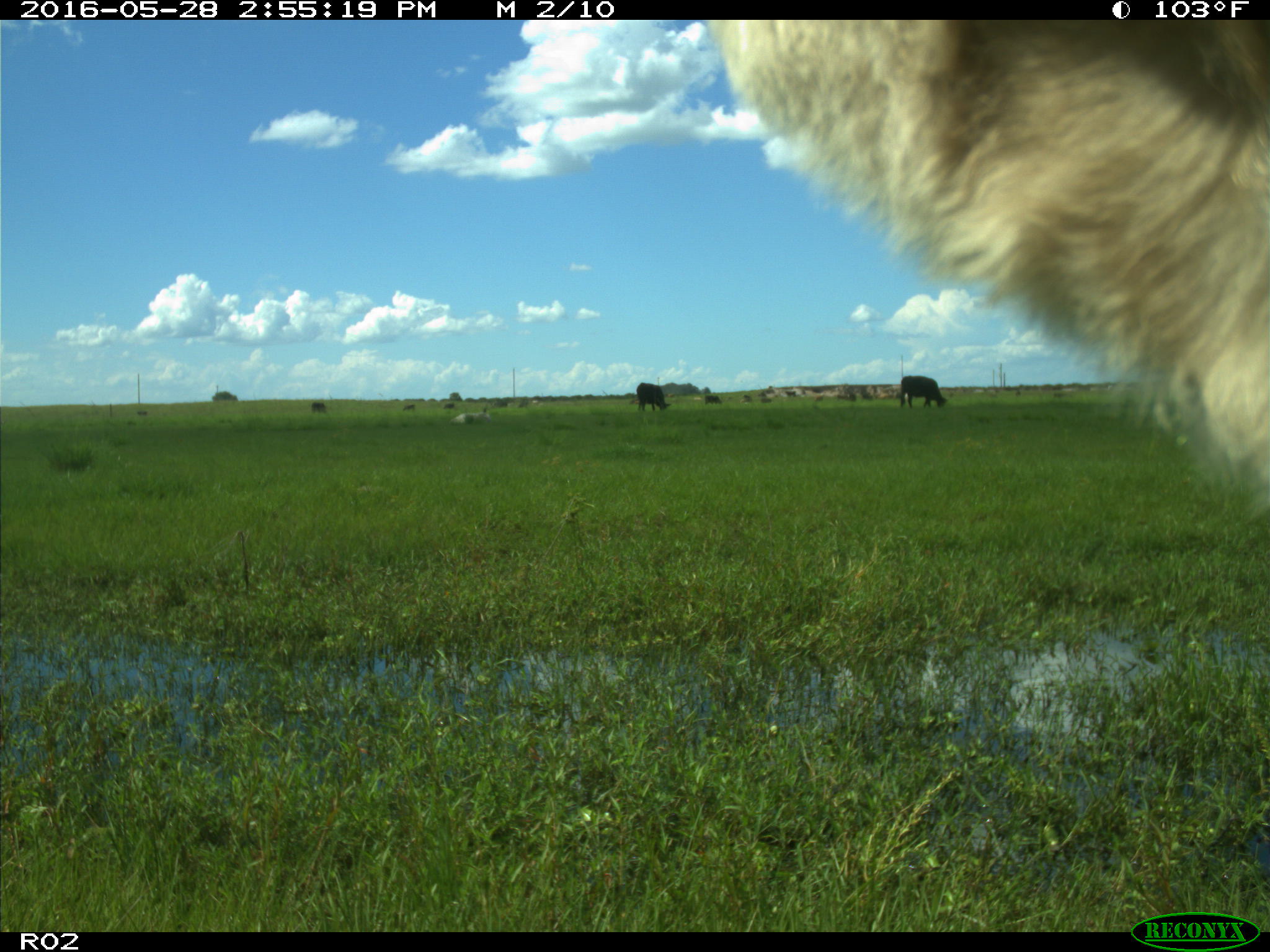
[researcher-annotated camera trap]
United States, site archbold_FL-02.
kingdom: Animalia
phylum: Chordata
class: Mammalia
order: Artiodactyla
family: Bovidae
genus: Bos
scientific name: Bos taurus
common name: domestic cow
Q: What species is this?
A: Bos taurus (domestic cow).